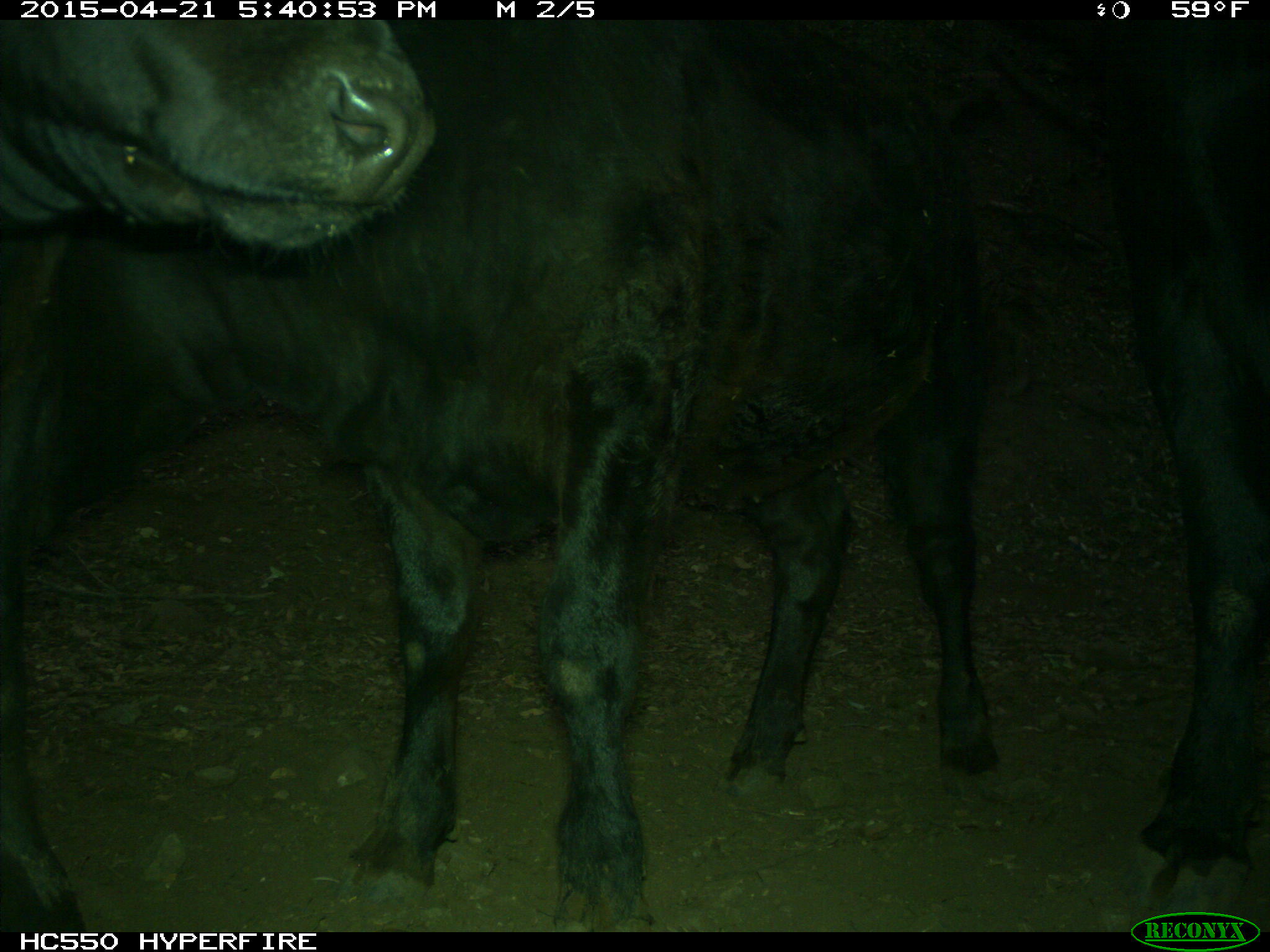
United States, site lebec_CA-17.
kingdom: Animalia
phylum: Chordata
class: Mammalia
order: Artiodactyla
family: Bovidae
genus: Bos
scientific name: Bos taurus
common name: domestic cow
Bos taurus (domestic cow).